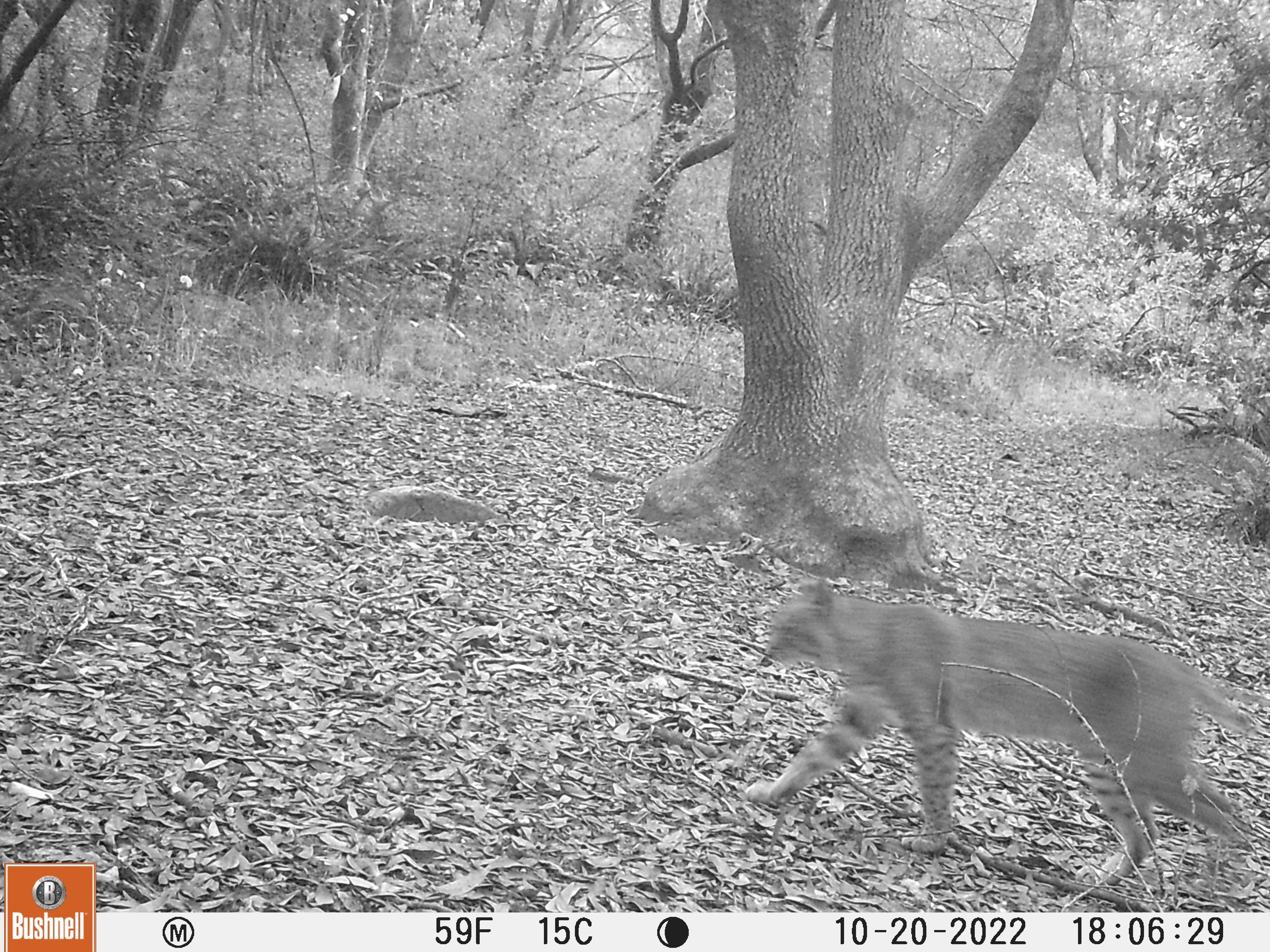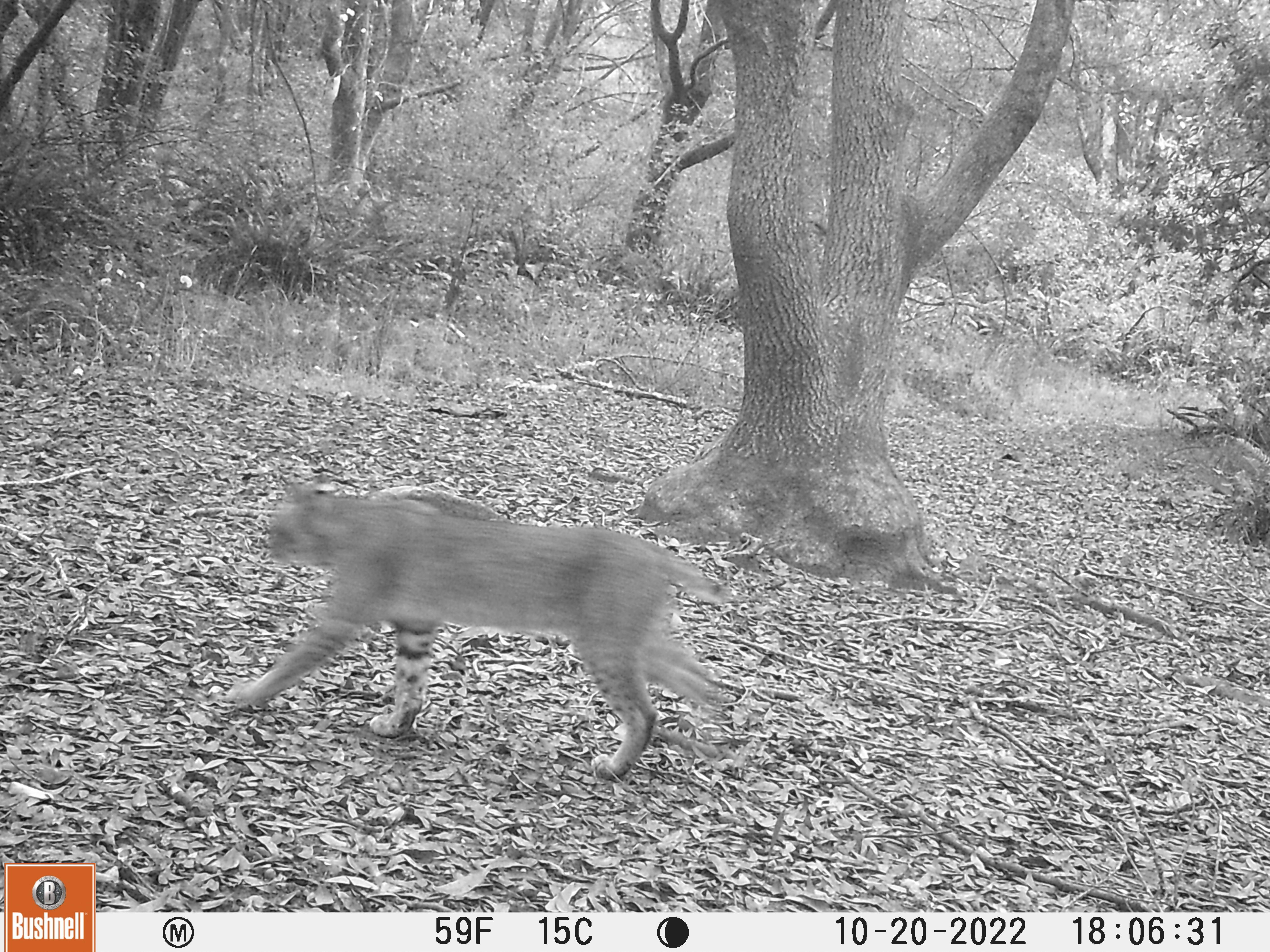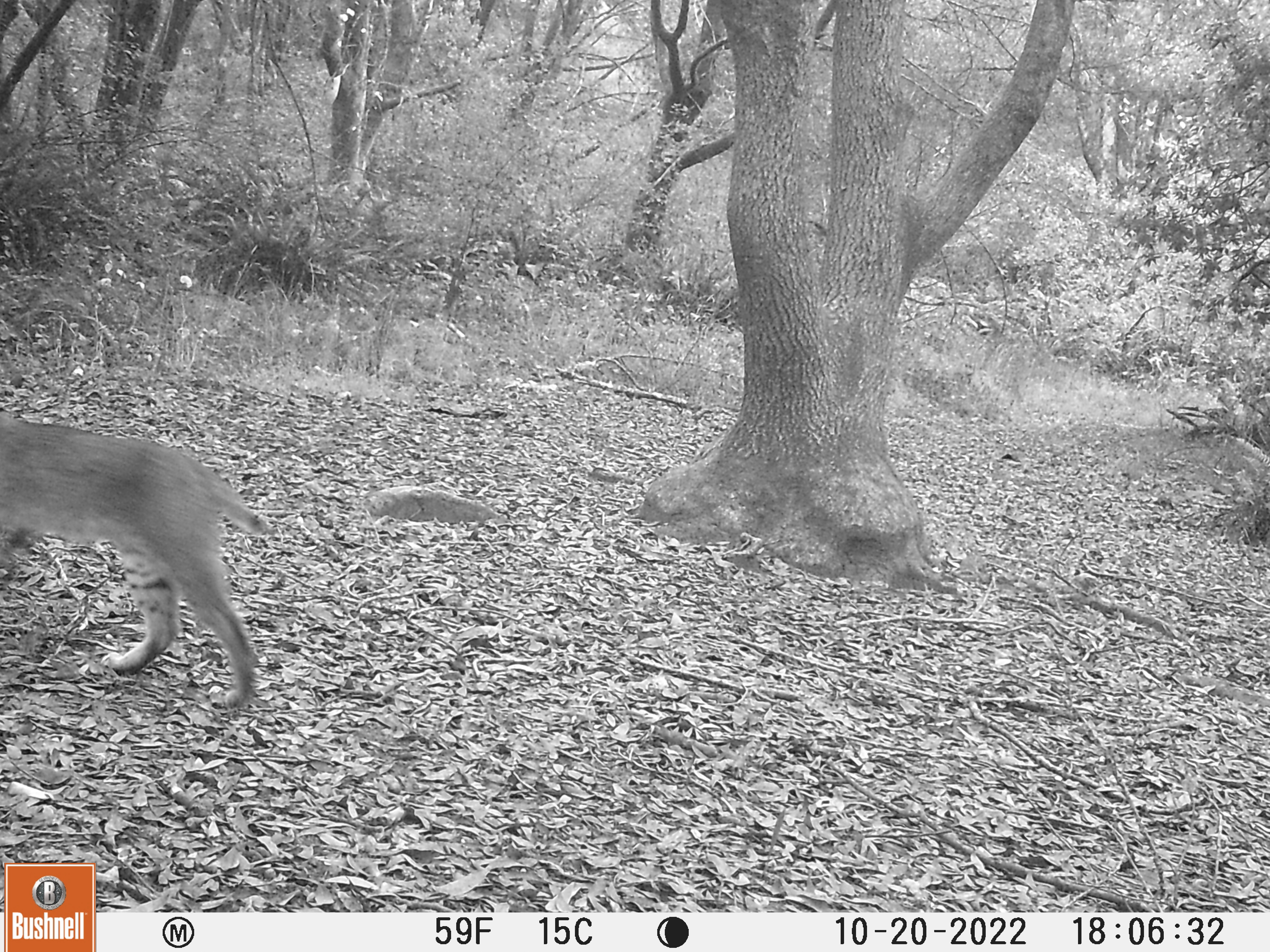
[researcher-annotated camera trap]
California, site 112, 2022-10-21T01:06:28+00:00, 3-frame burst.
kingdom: Animalia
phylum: Chordata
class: Mammalia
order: Carnivora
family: Felidae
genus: Lynx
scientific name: Lynx rufus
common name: bobcat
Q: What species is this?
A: Bobcat (Lynx rufus).